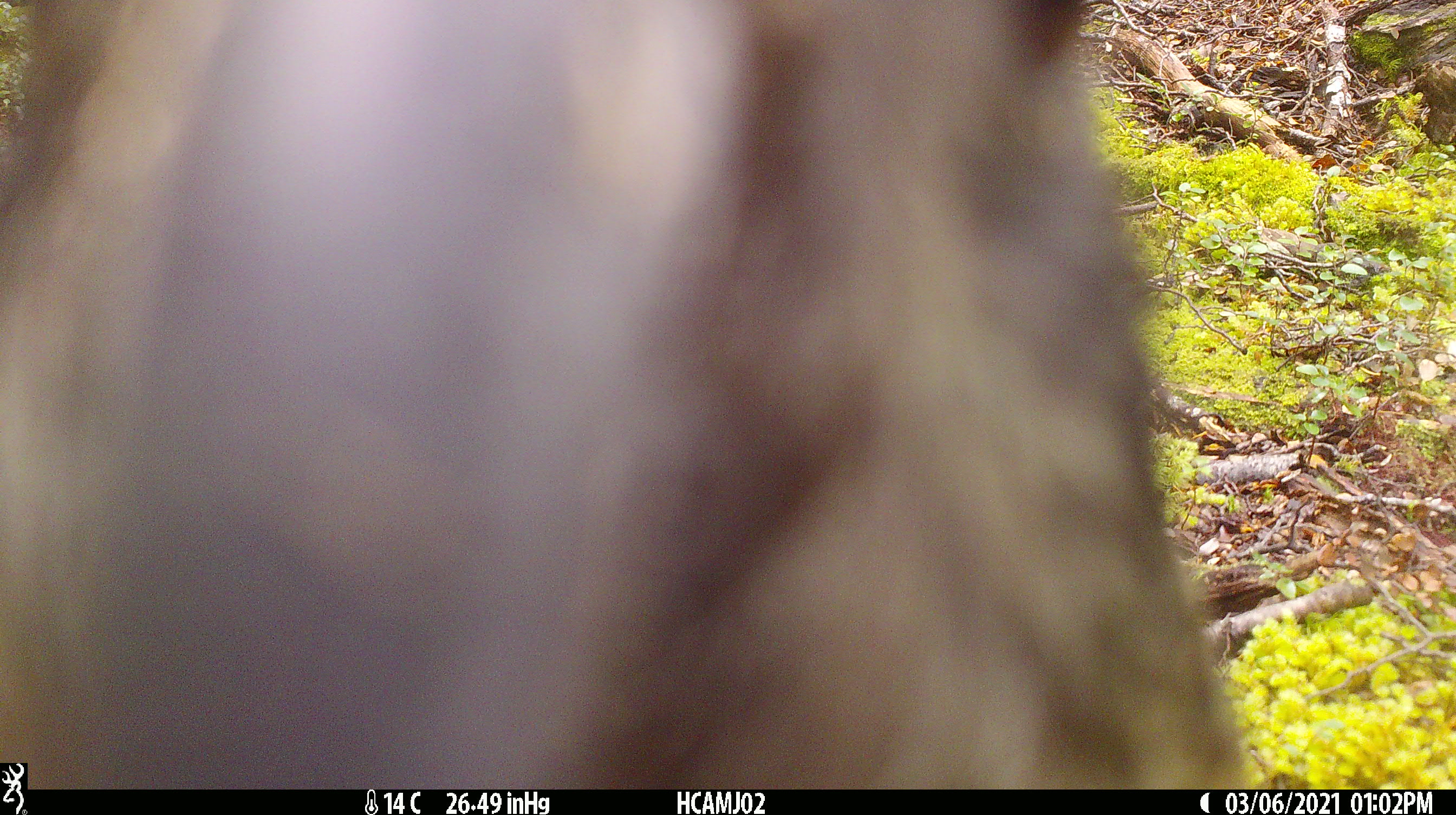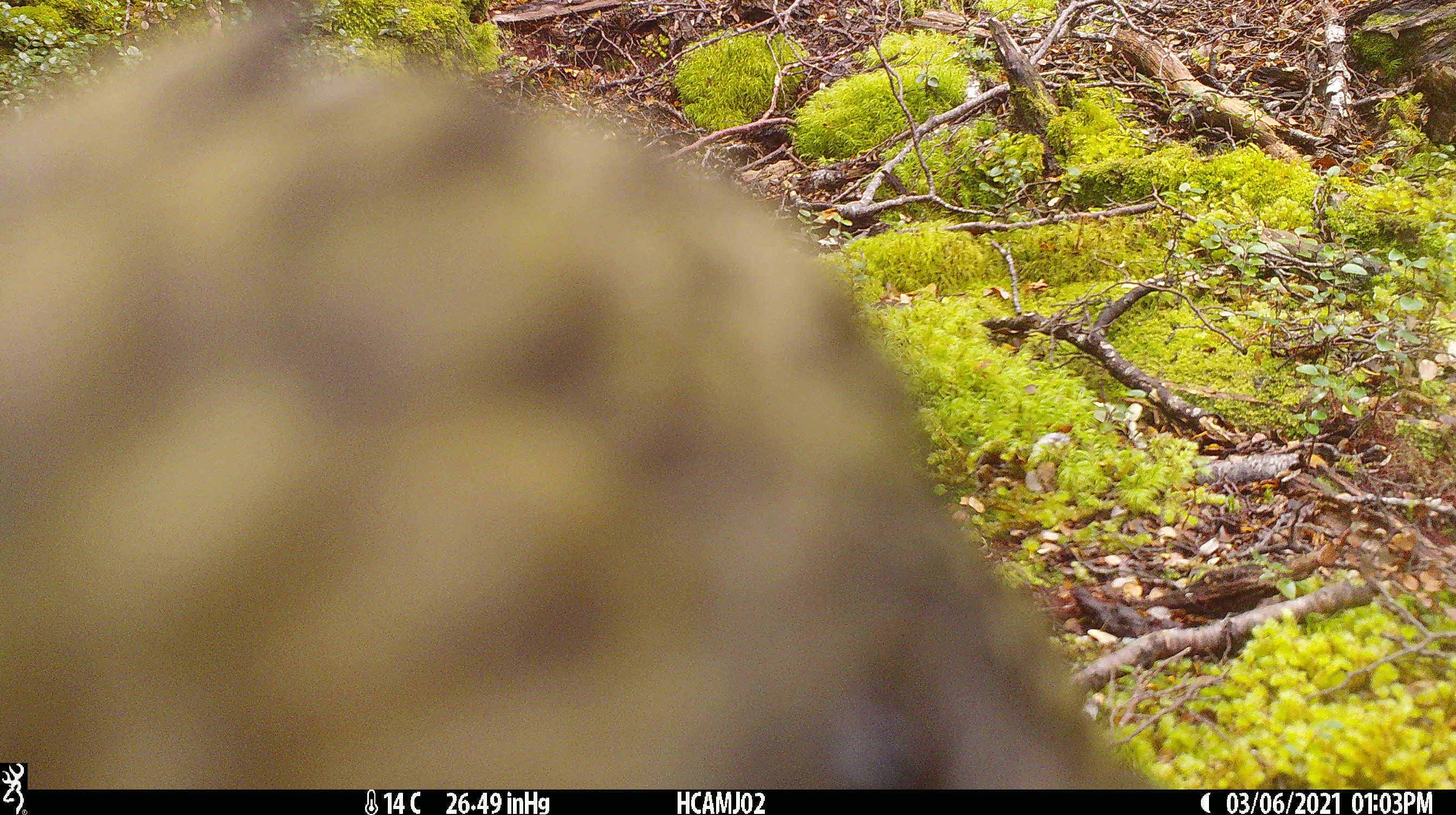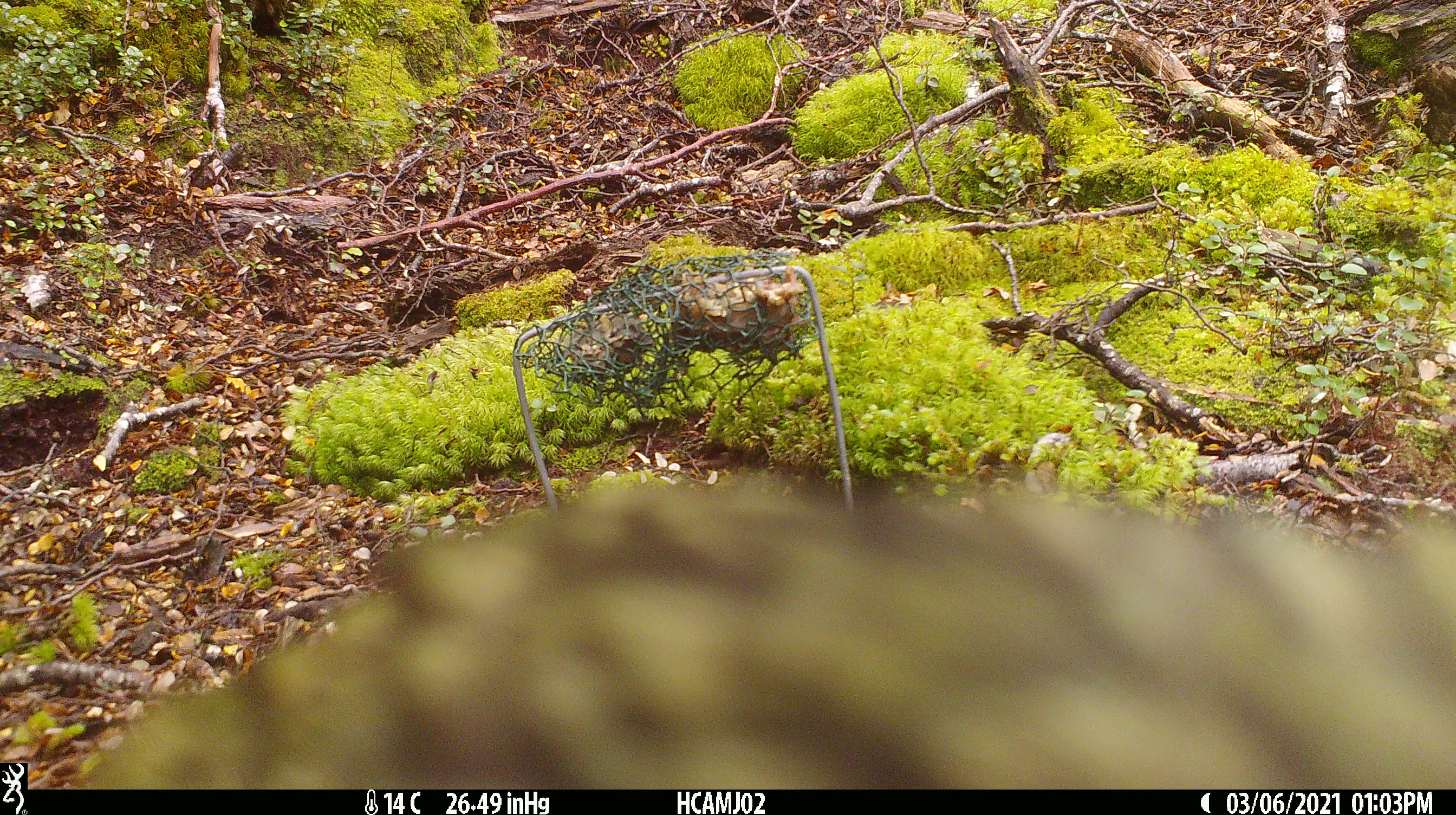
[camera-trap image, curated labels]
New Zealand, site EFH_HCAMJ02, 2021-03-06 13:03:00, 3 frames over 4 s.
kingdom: Animalia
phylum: Chordata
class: Aves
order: Psittaciformes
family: Strigopidae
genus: Nestor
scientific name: Nestor notabilis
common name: kea